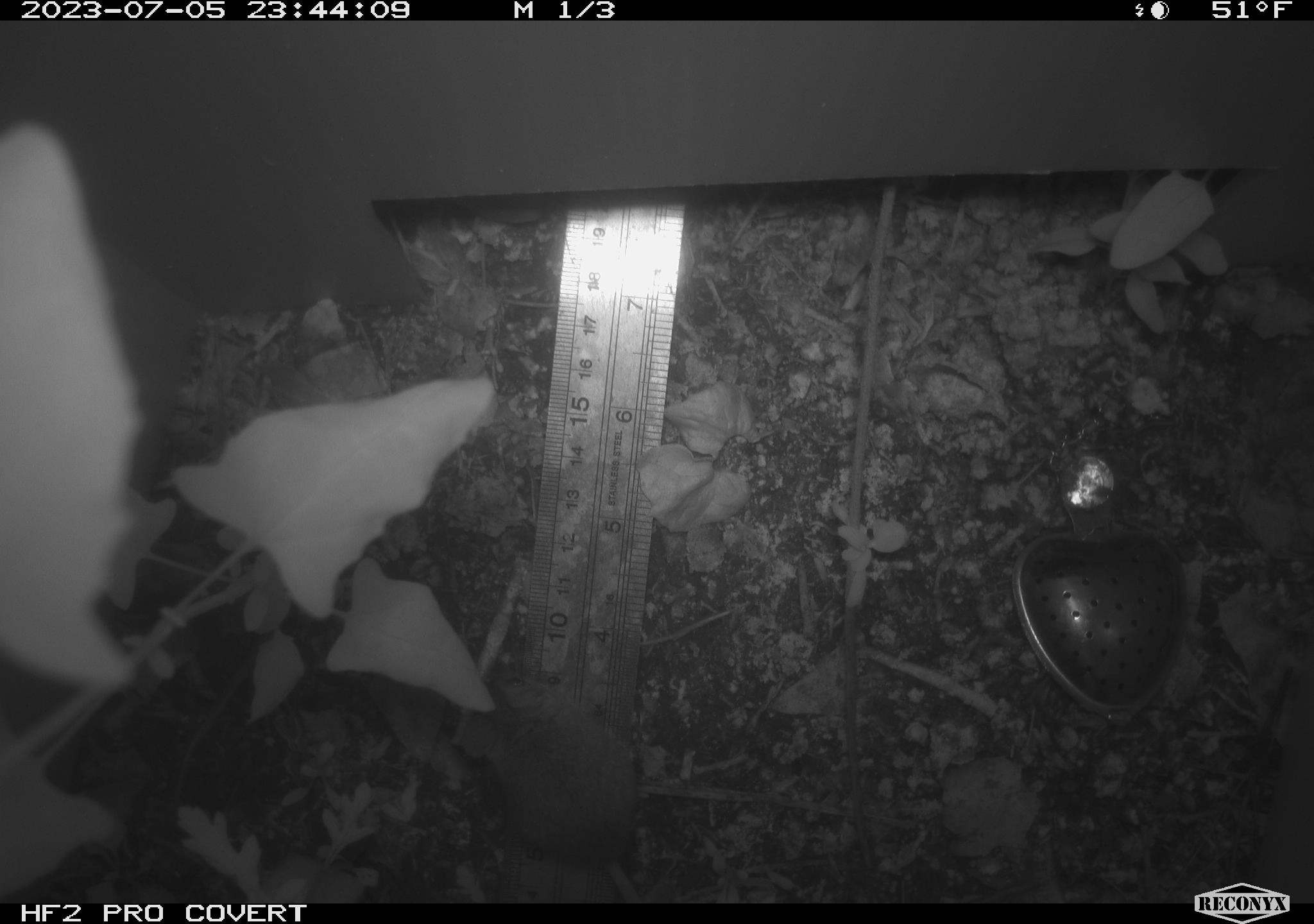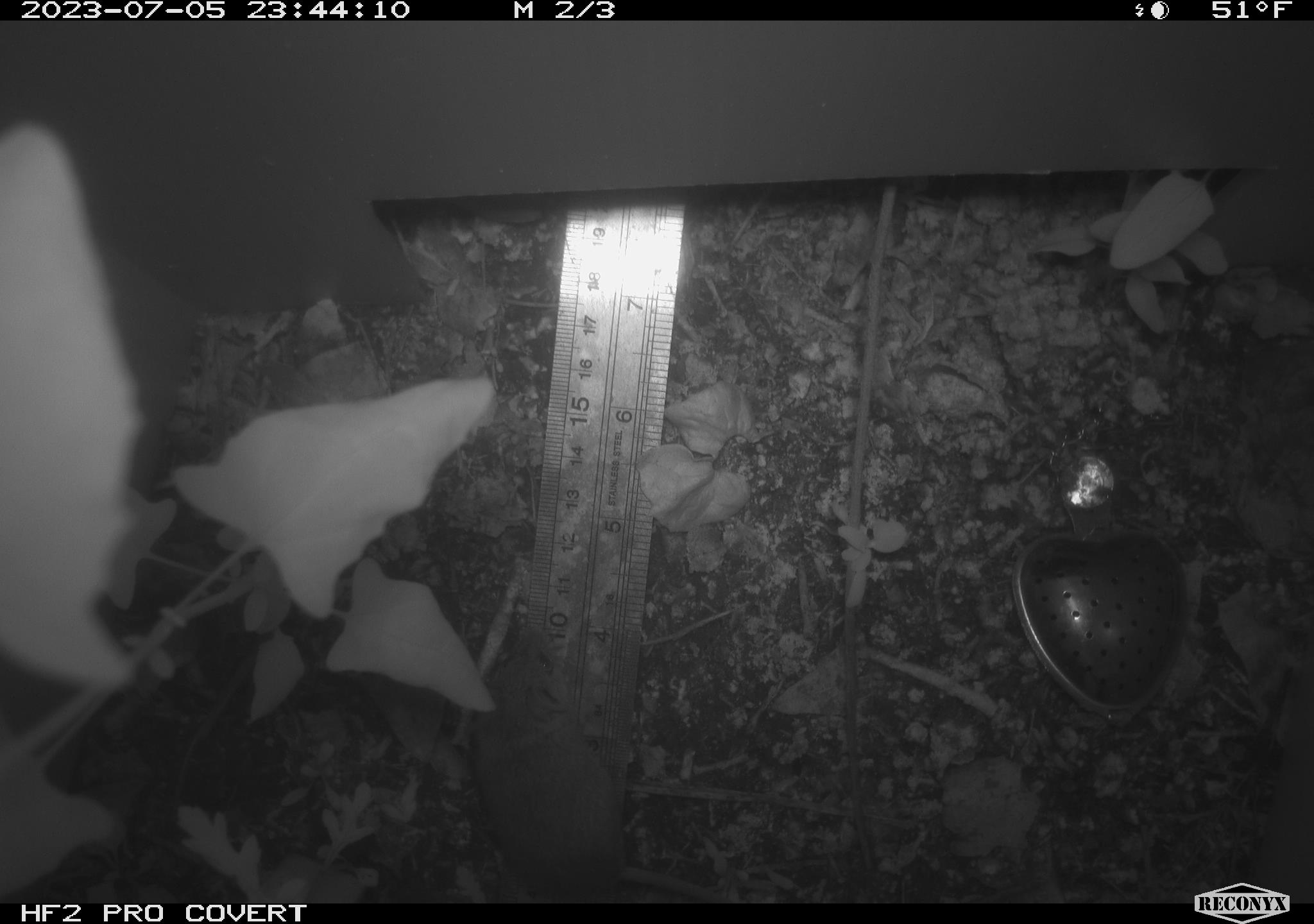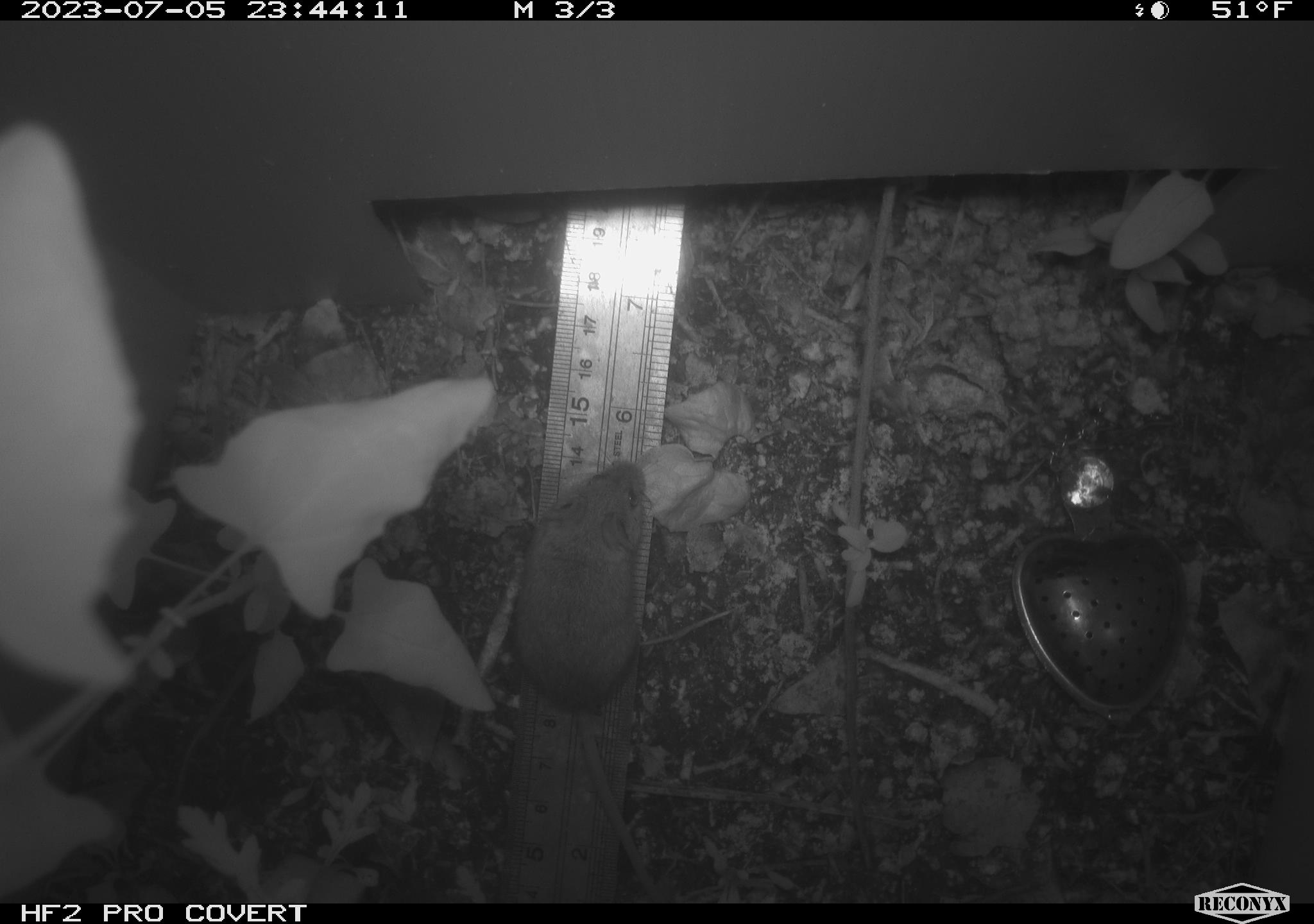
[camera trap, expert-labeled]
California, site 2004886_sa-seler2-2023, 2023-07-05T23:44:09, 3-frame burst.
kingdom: Animalia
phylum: Chordata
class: Mammalia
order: Rodentia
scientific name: Rodentia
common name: mouse species